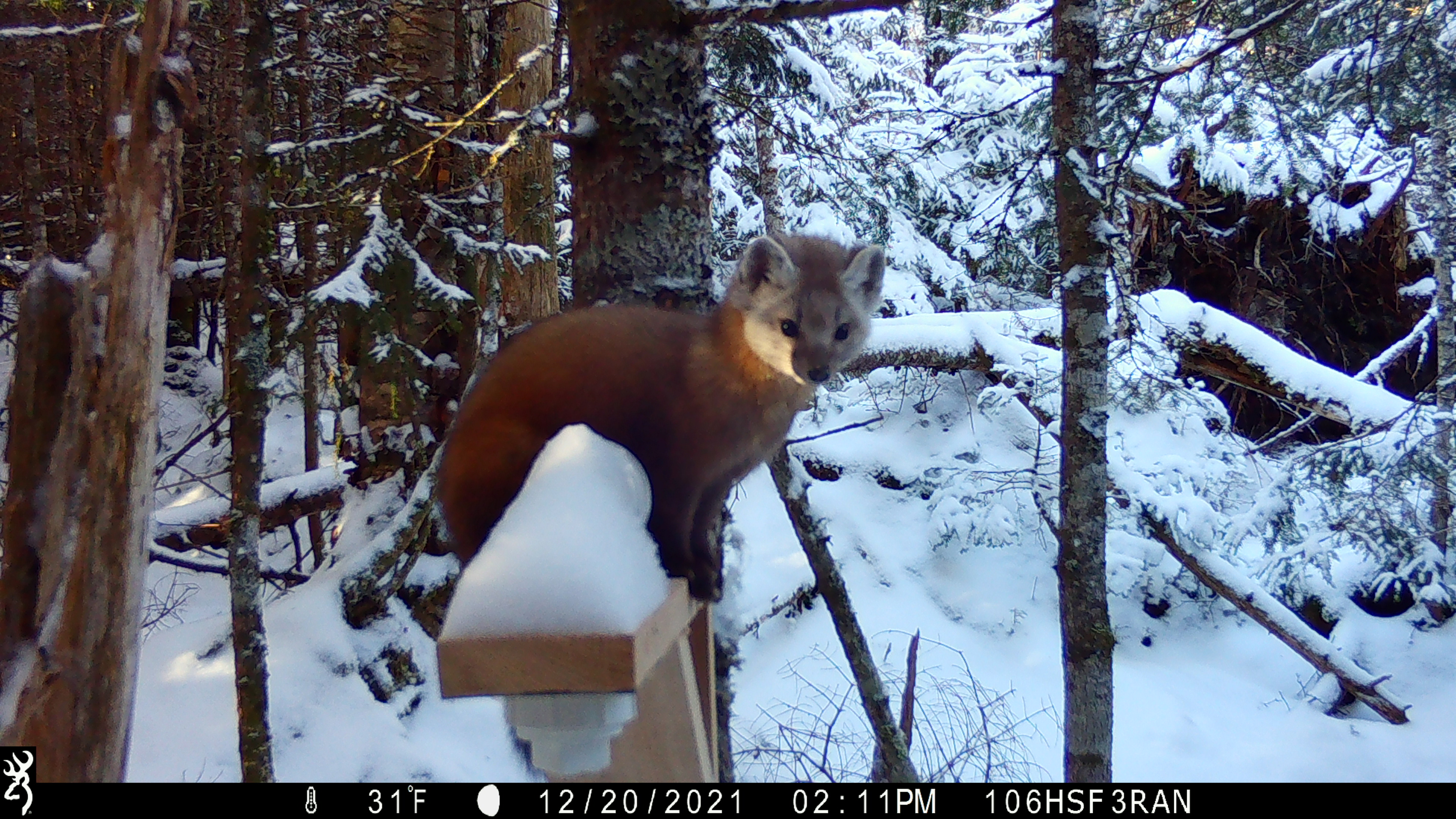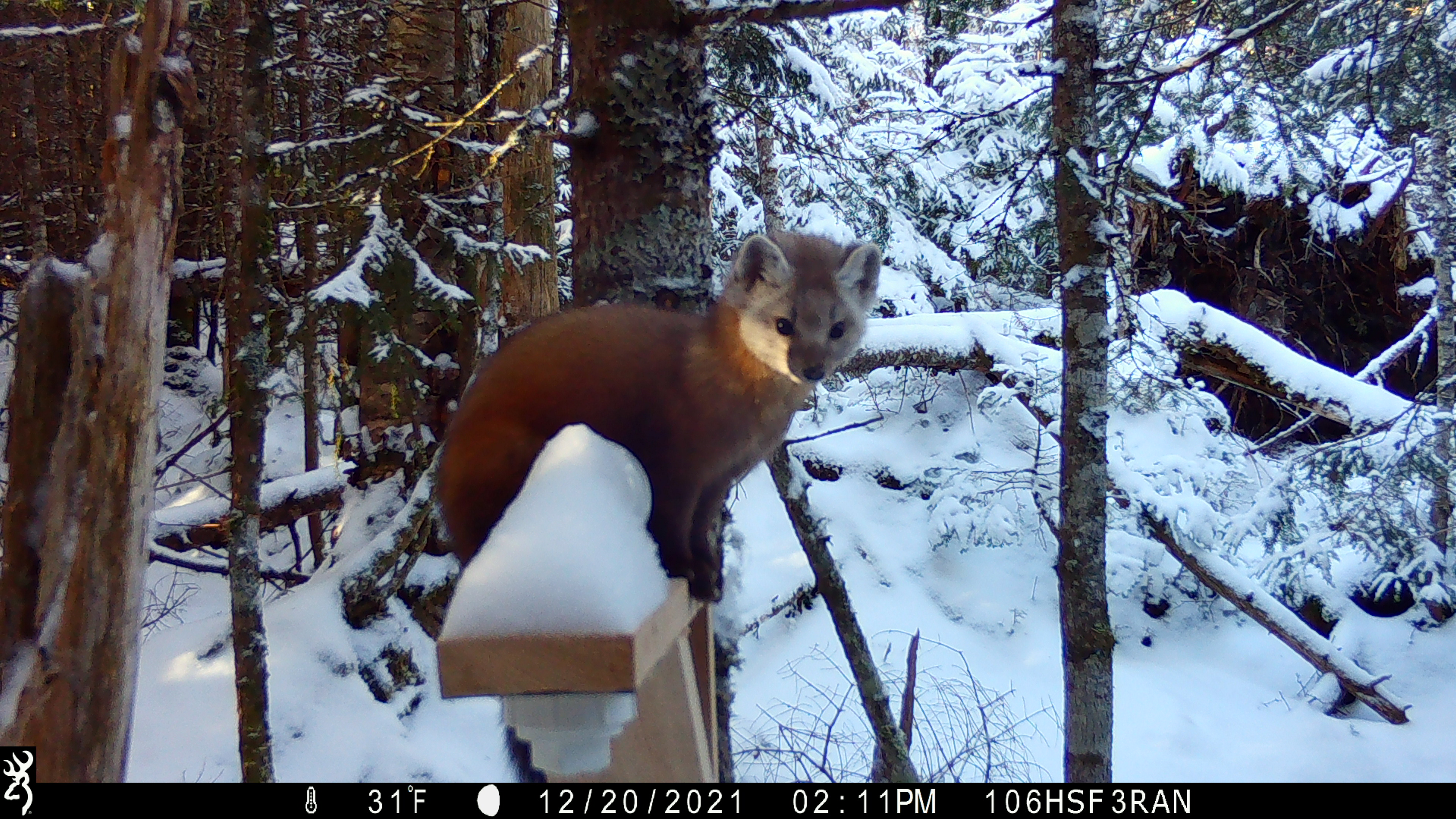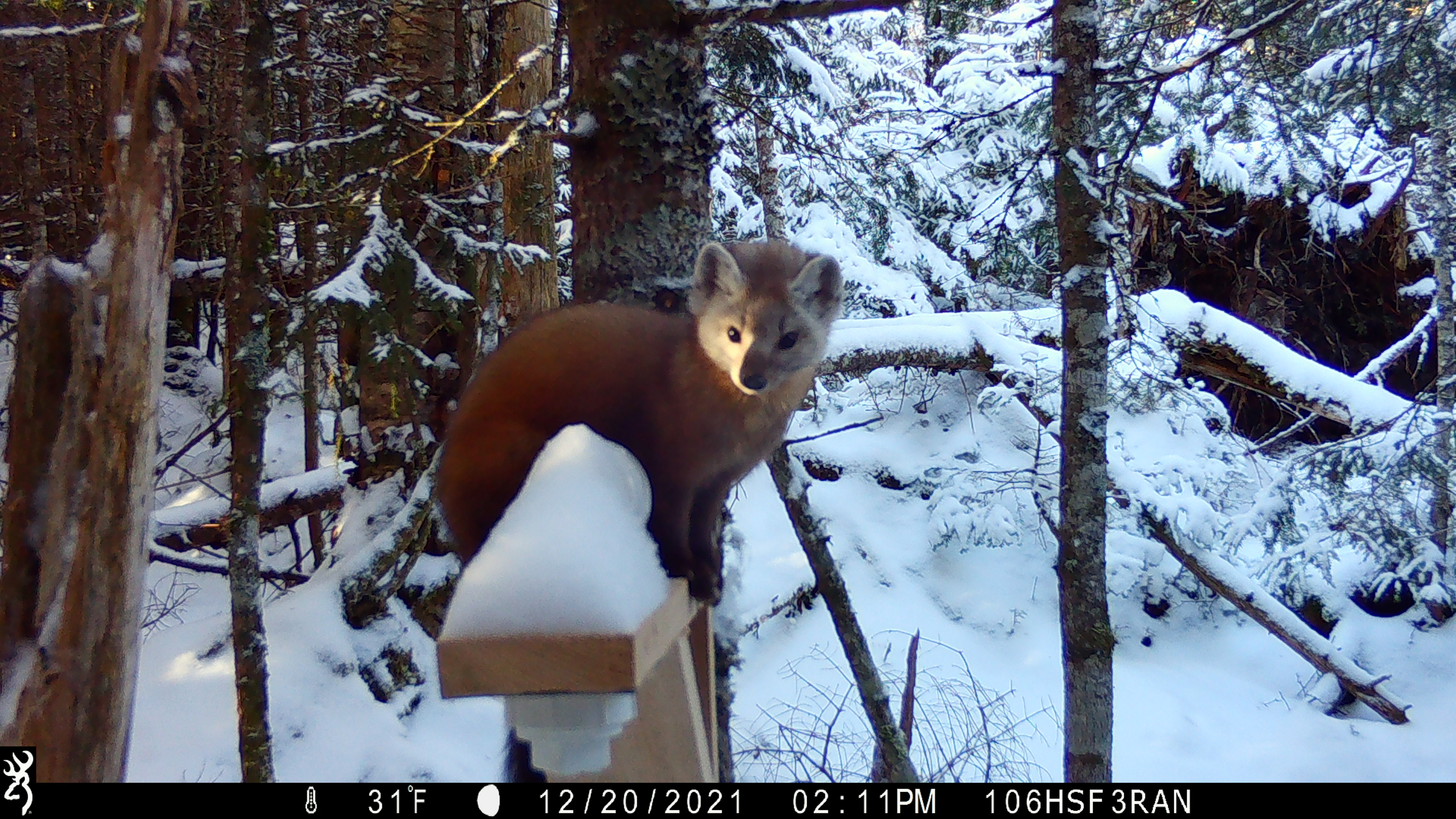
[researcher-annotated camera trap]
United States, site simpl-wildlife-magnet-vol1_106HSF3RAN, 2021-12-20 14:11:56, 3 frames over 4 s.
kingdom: Animalia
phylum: Chordata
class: Mammalia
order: Carnivora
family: Mustelidae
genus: Martes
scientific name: Martes americana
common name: american marten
American marten (Martes americana).